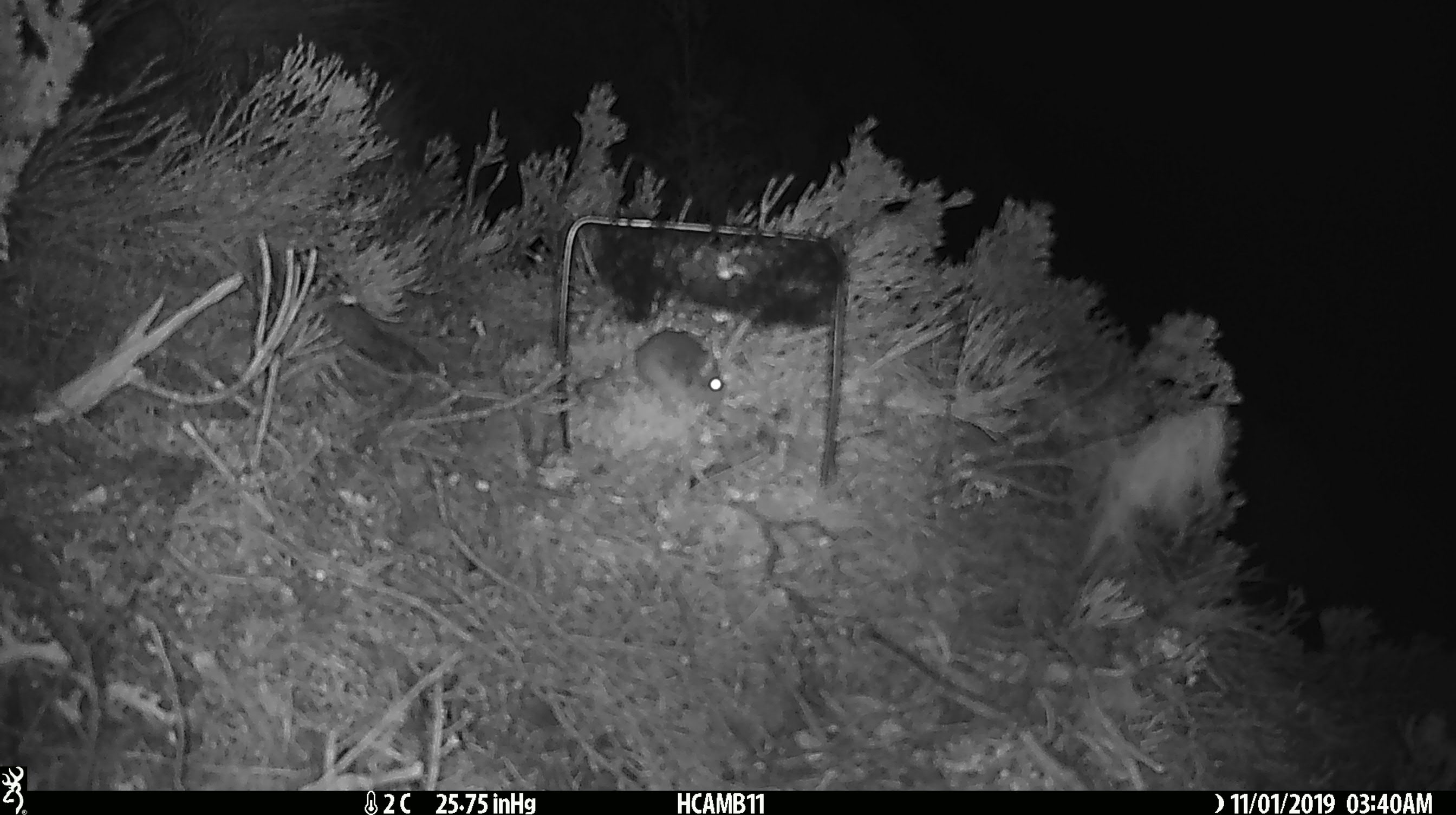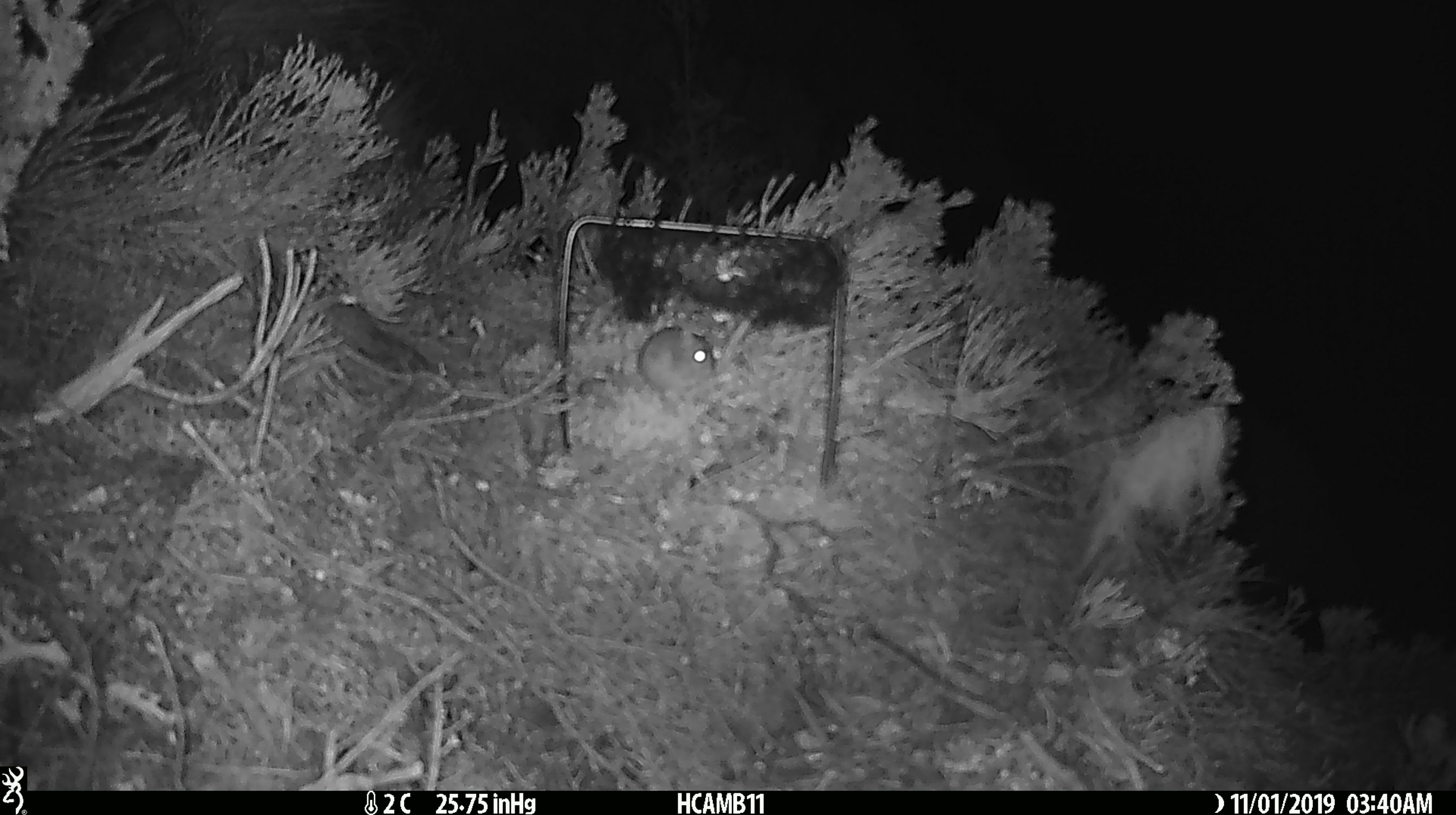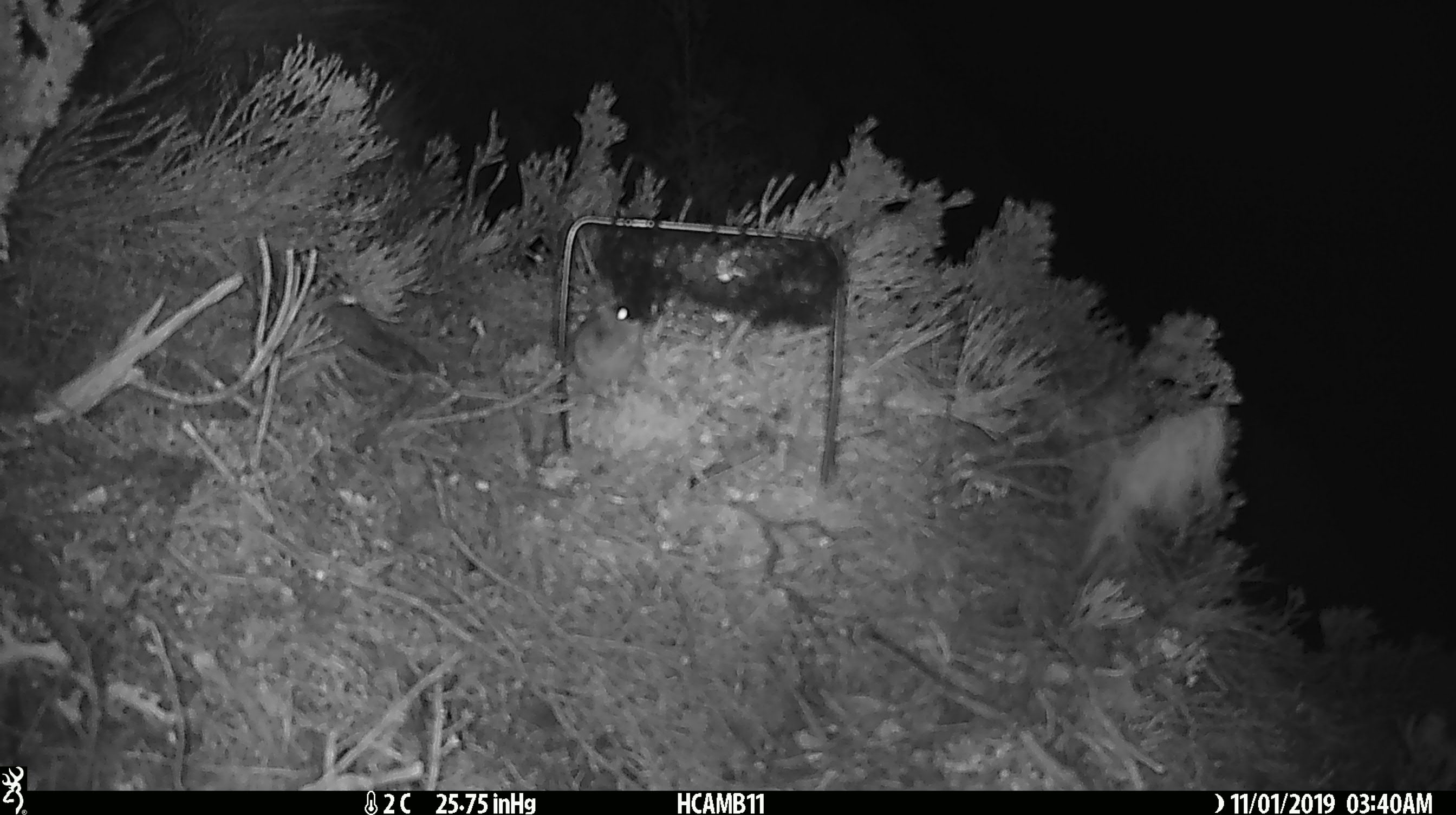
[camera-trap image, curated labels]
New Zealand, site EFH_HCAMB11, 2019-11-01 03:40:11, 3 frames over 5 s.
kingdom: Animalia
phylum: Chordata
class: Mammalia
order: Rodentia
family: Muridae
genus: Mus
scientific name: Mus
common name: mouse